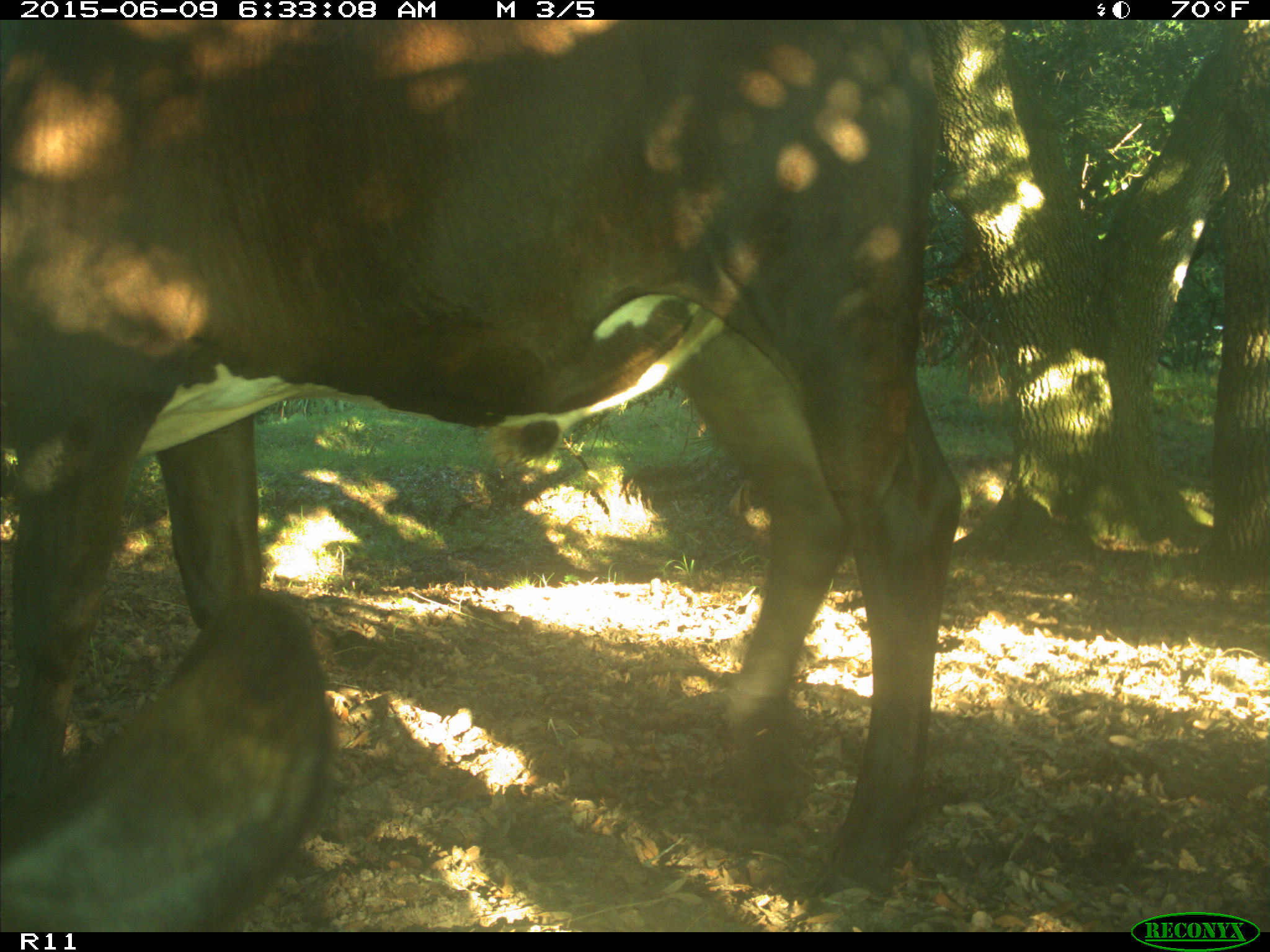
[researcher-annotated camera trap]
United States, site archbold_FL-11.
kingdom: Animalia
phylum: Chordata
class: Mammalia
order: Artiodactyla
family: Bovidae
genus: Bos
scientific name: Bos taurus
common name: domestic cow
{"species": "Bos taurus (domestic cow)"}